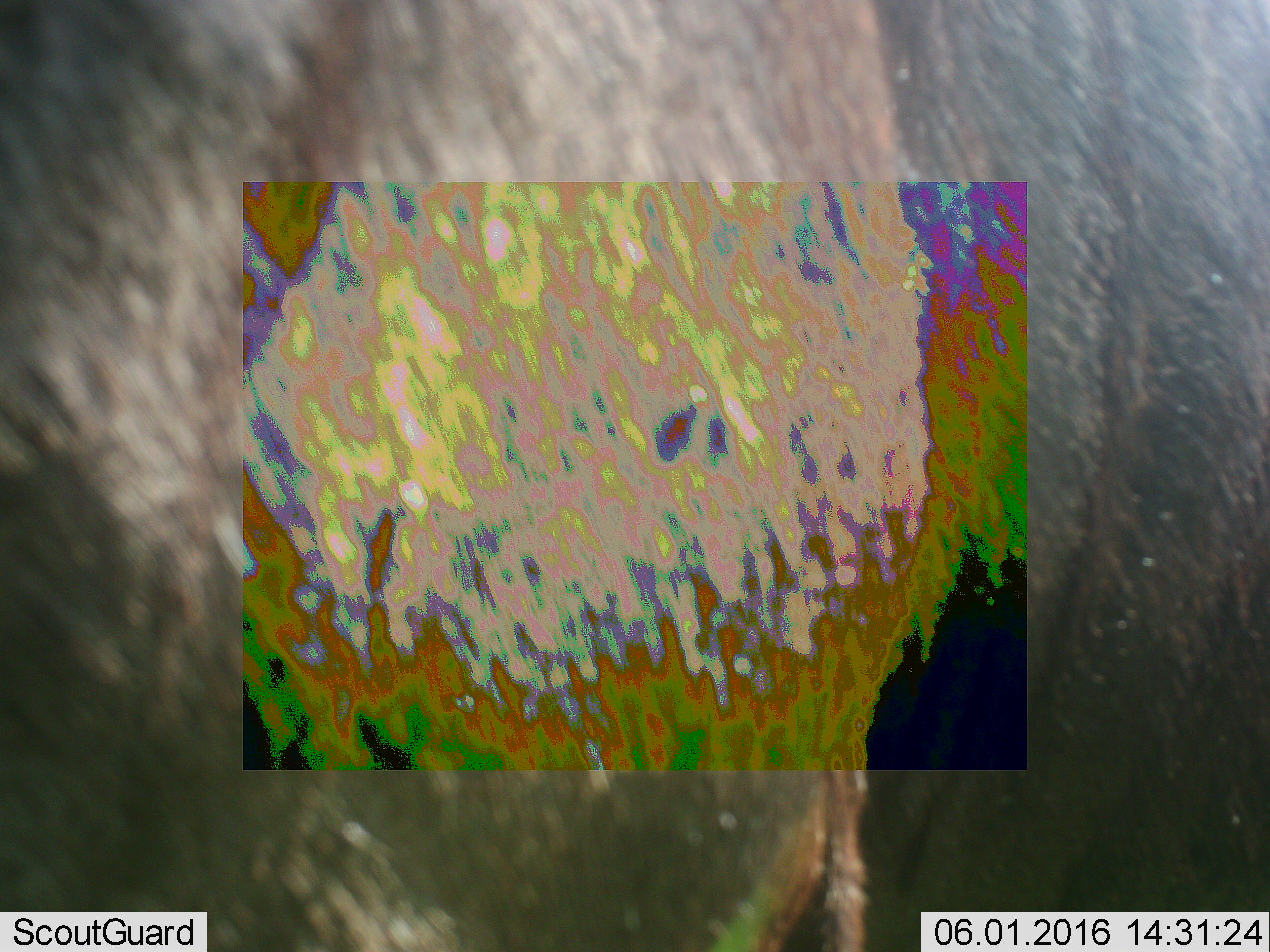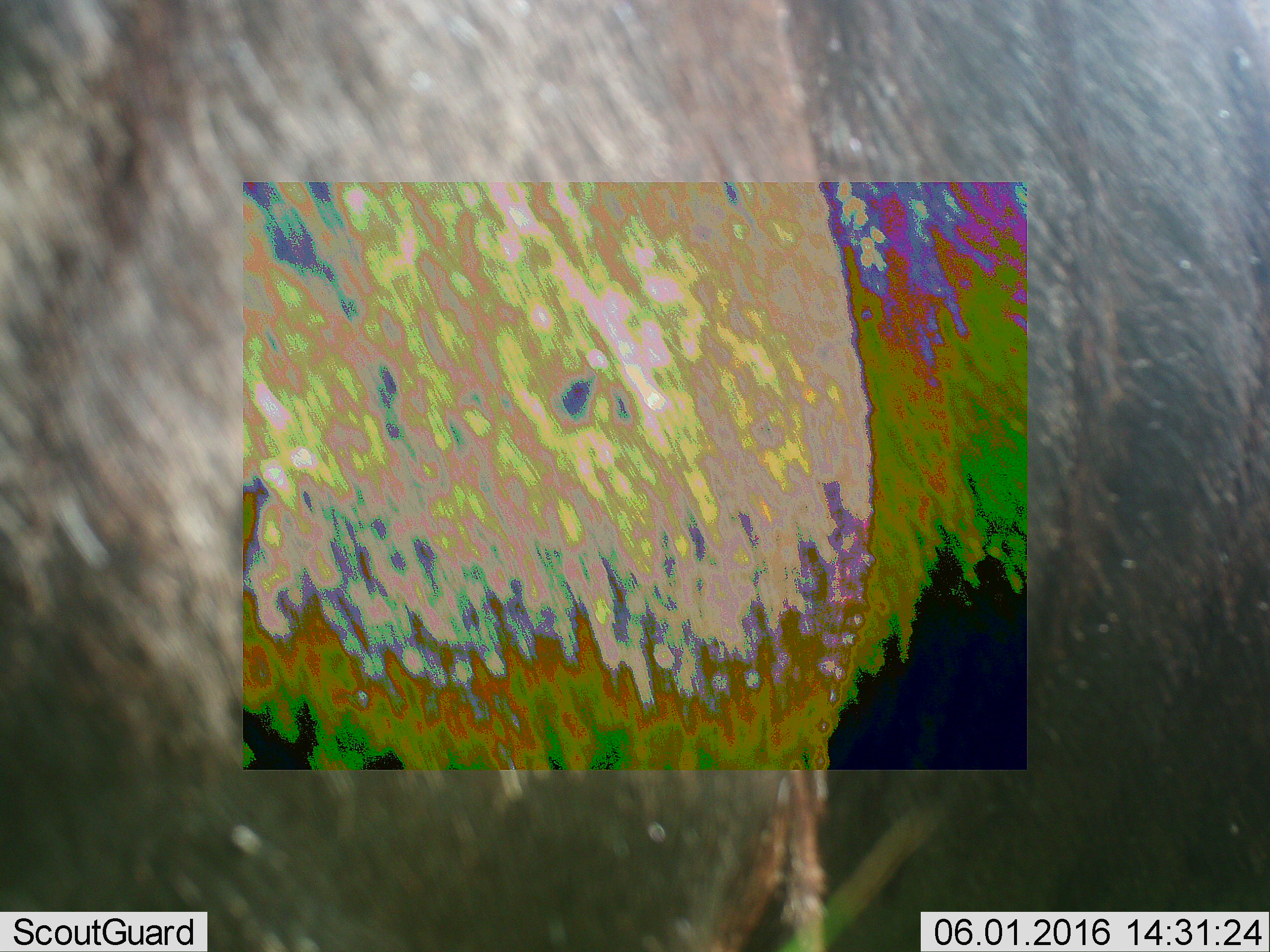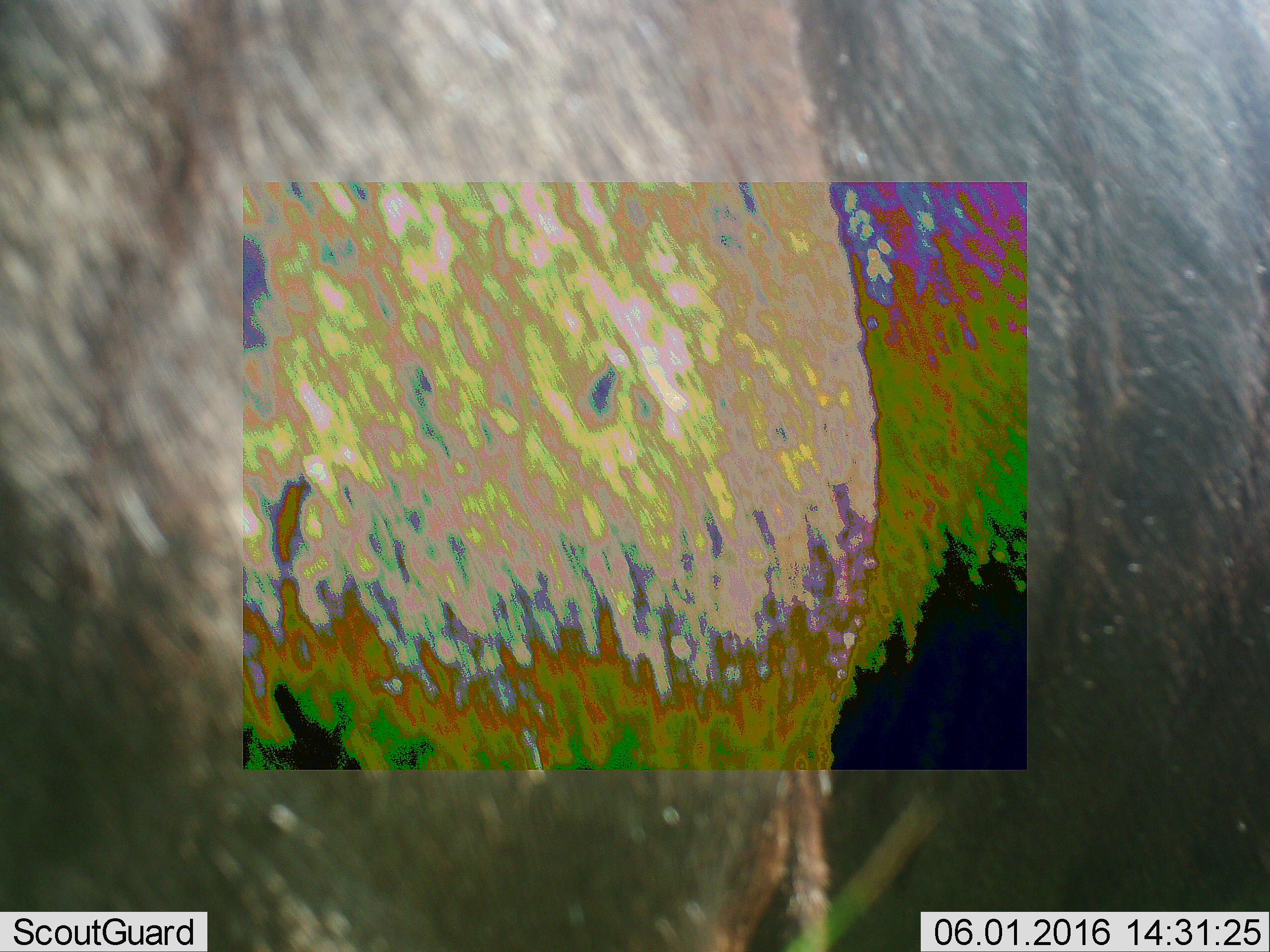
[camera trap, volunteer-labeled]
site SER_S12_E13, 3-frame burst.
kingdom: Animalia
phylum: Chordata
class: Mammalia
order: Artiodactyla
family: Bovidae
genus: Connochaetes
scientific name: Connochaetes taurinus taurinus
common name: blue wildebeest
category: wildebeestblue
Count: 1.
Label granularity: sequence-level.